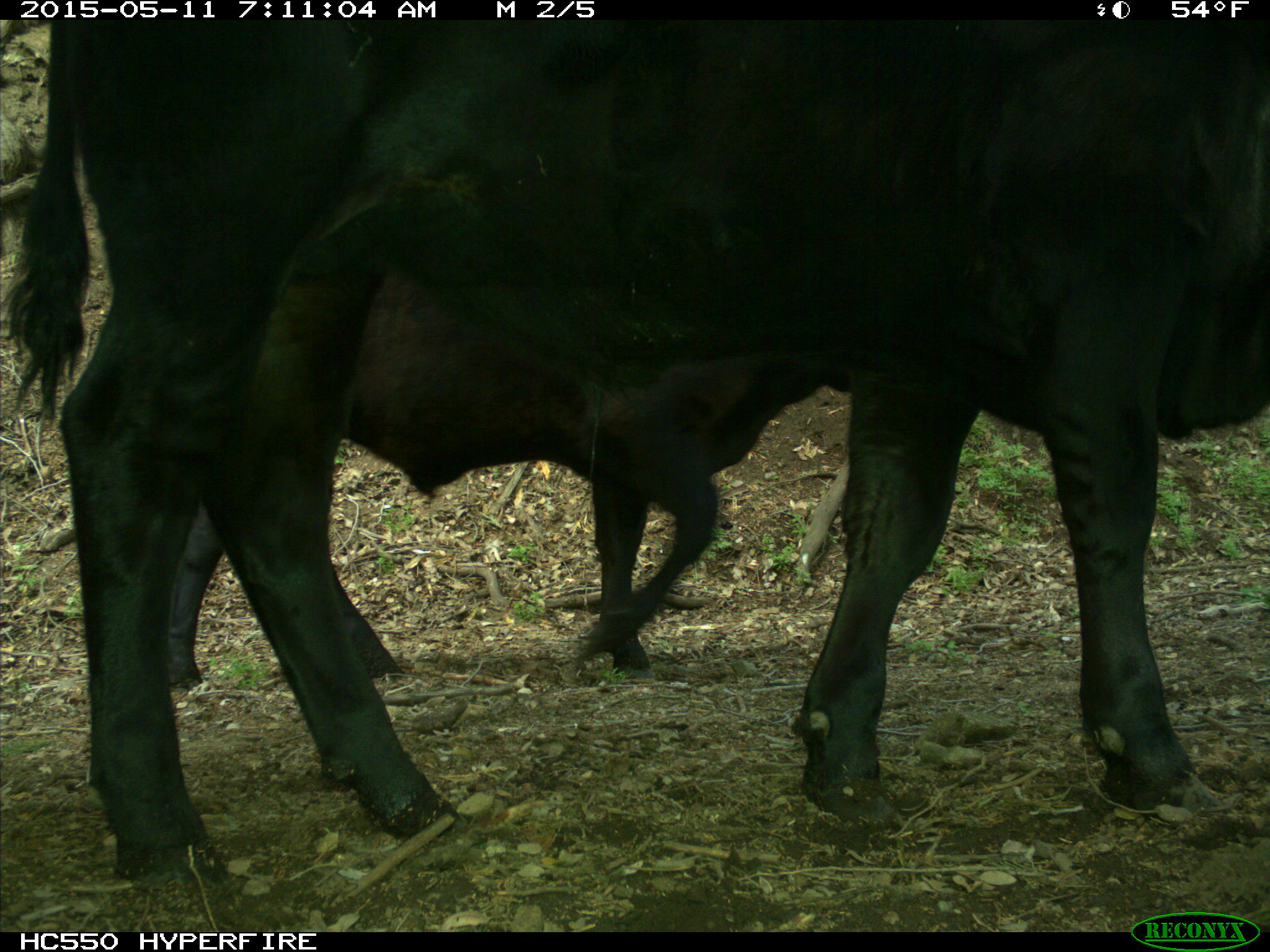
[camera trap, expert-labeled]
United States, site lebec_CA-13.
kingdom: Animalia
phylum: Chordata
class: Mammalia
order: Artiodactyla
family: Bovidae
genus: Bos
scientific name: Bos taurus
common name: domestic cow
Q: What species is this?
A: Bos taurus (domestic cow).